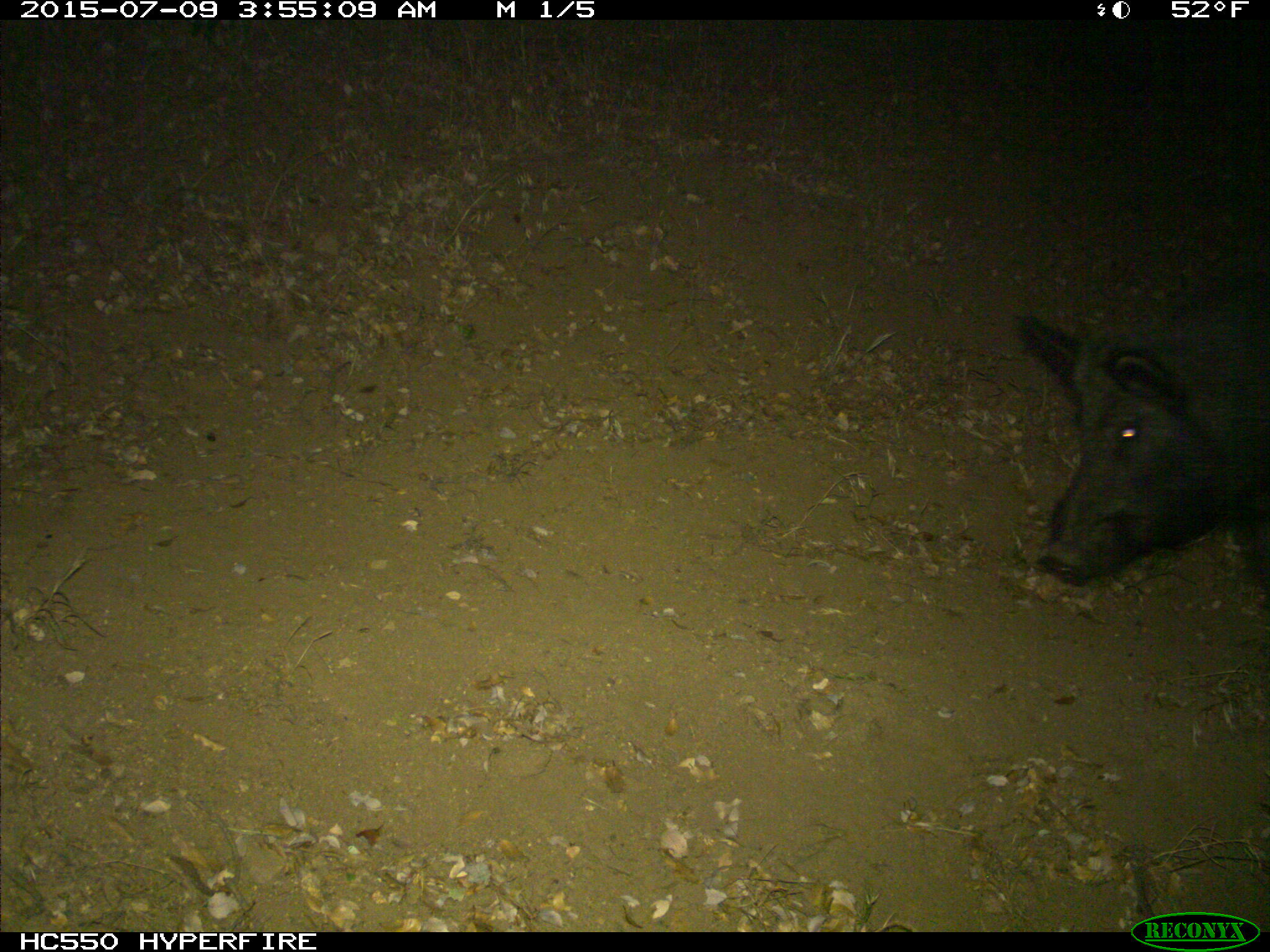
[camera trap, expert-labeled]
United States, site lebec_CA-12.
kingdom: Animalia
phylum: Chordata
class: Mammalia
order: Artiodactyla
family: Suidae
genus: Sus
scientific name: Sus scrofa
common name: wild boar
Sus scrofa (wild boar).